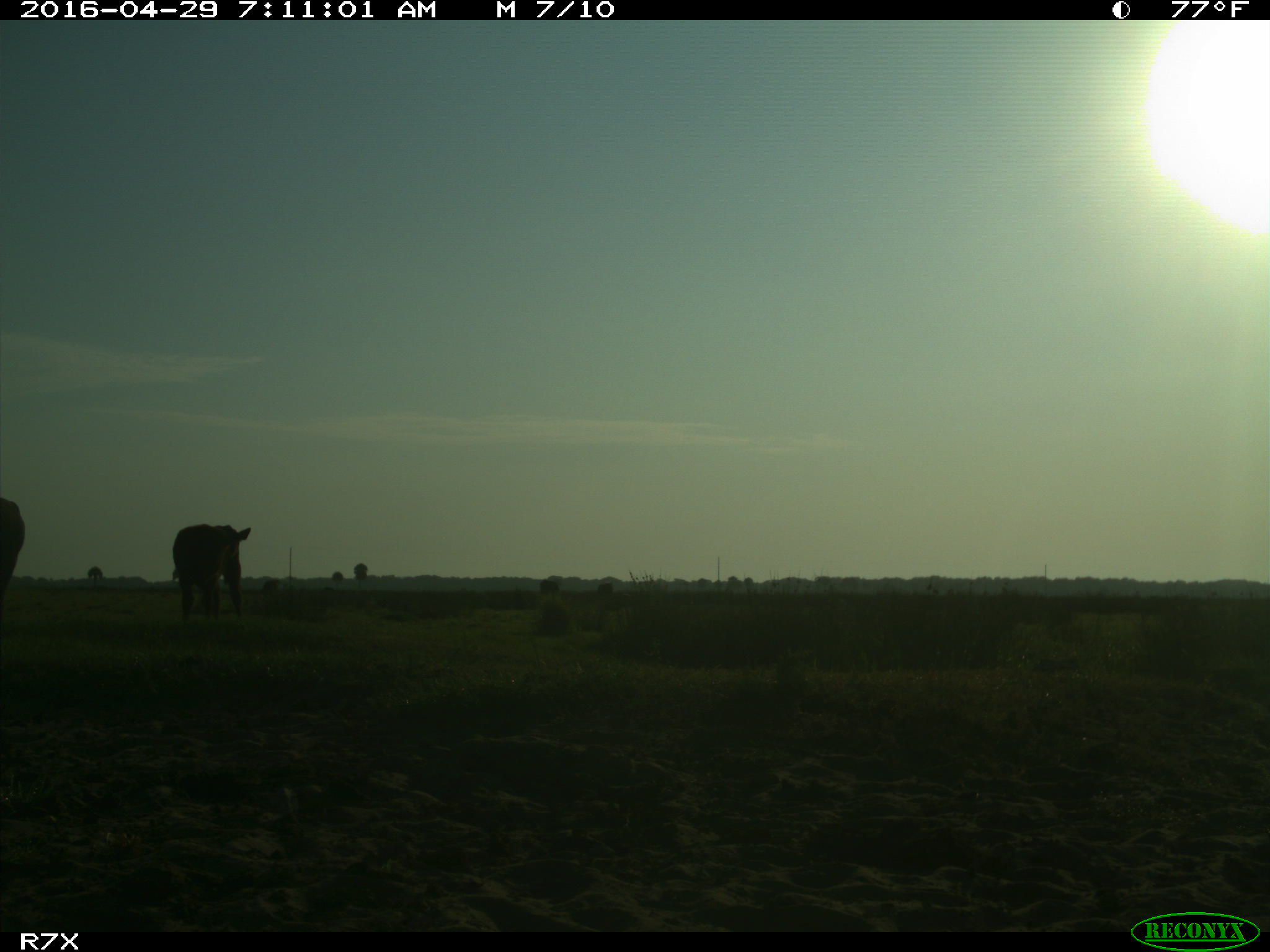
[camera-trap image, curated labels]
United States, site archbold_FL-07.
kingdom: Animalia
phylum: Chordata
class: Mammalia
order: Artiodactyla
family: Bovidae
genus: Bos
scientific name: Bos taurus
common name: domestic cow